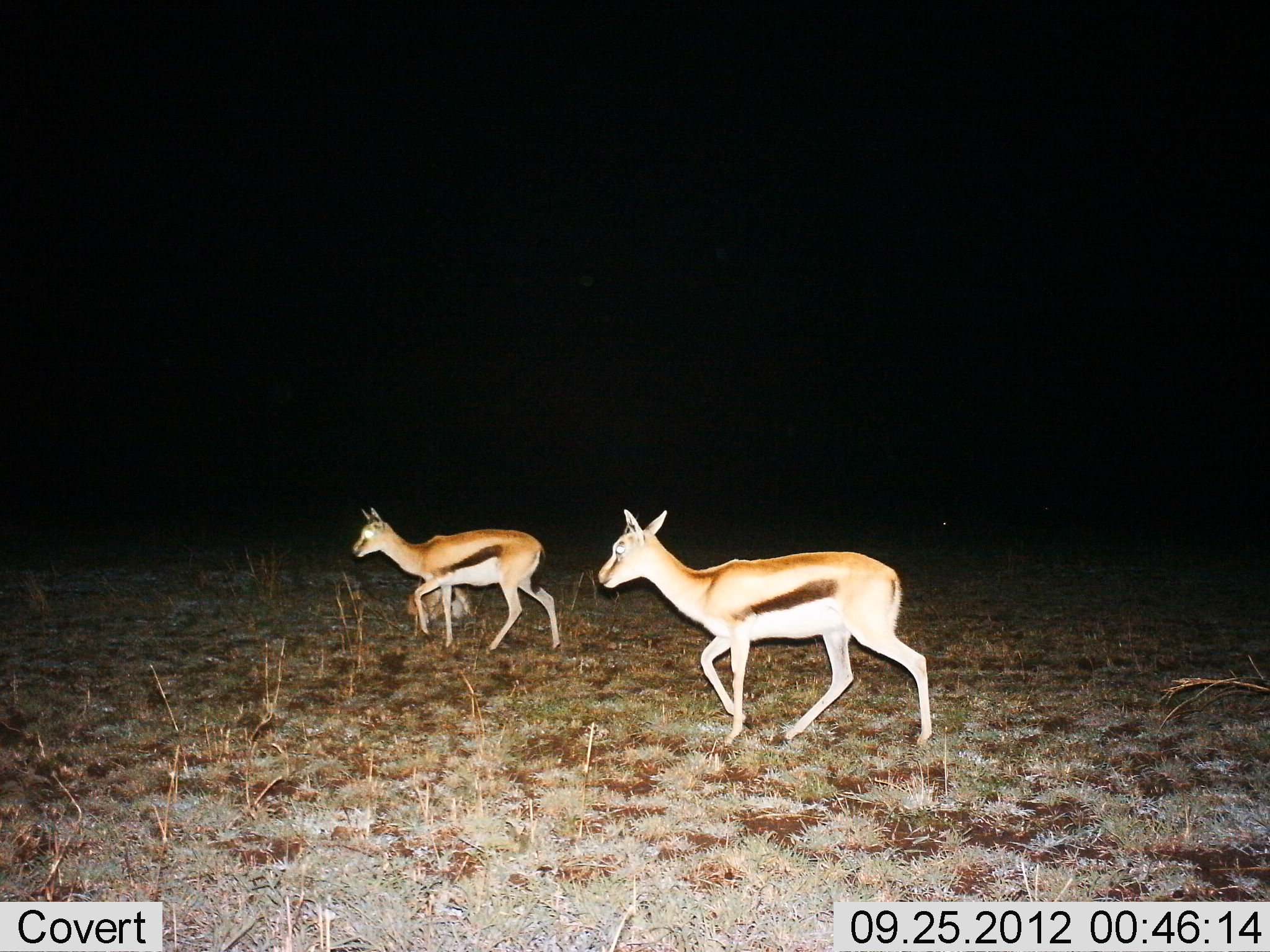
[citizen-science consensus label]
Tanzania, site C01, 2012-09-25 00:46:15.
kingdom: Animalia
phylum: Chordata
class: Mammalia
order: Artiodactyla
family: Bovidae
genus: Eudorcas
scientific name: Eudorcas thomsonii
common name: thomson's gazelle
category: gazellethomsons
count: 2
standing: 22%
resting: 11%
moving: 78%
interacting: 0%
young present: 22%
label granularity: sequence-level